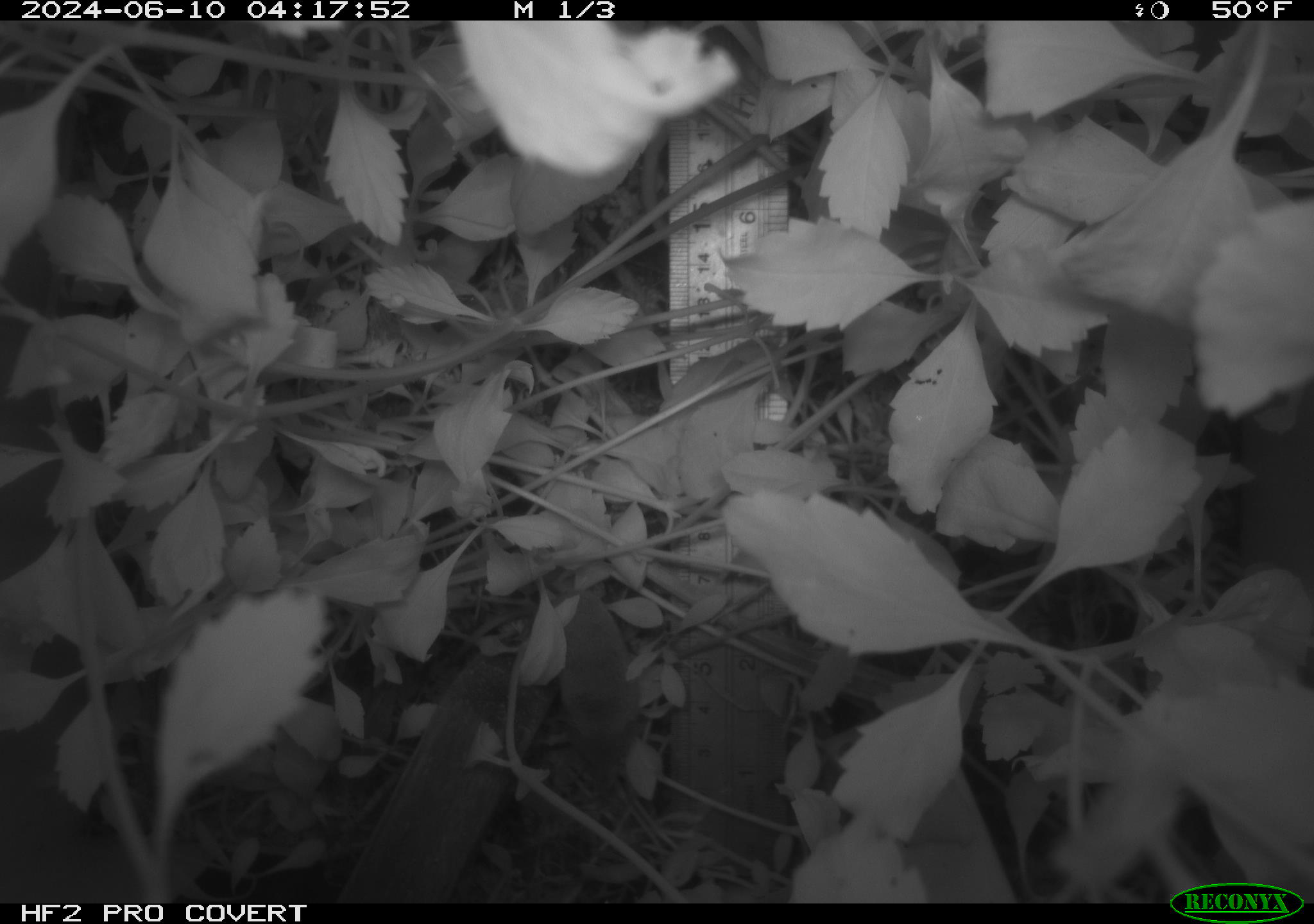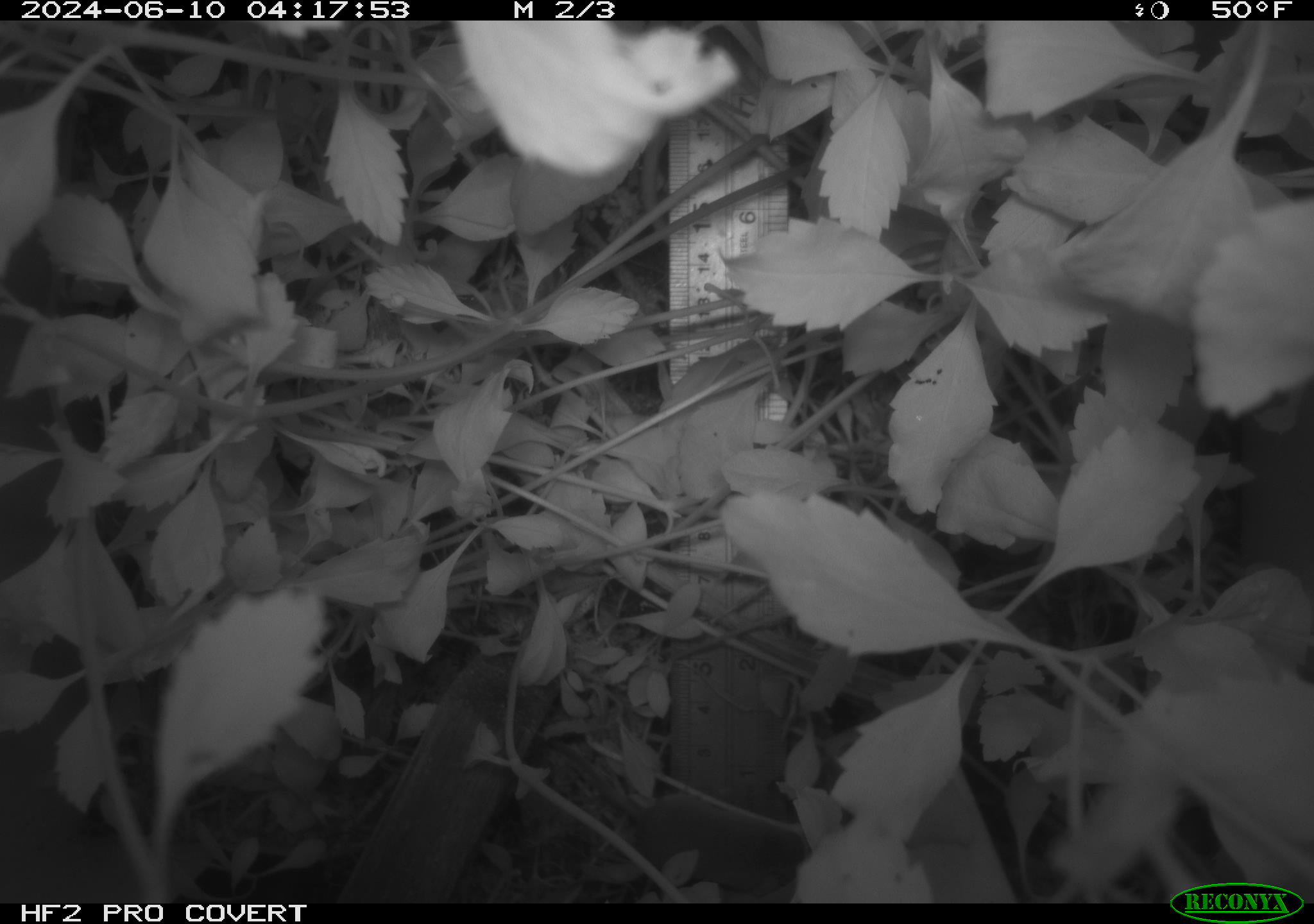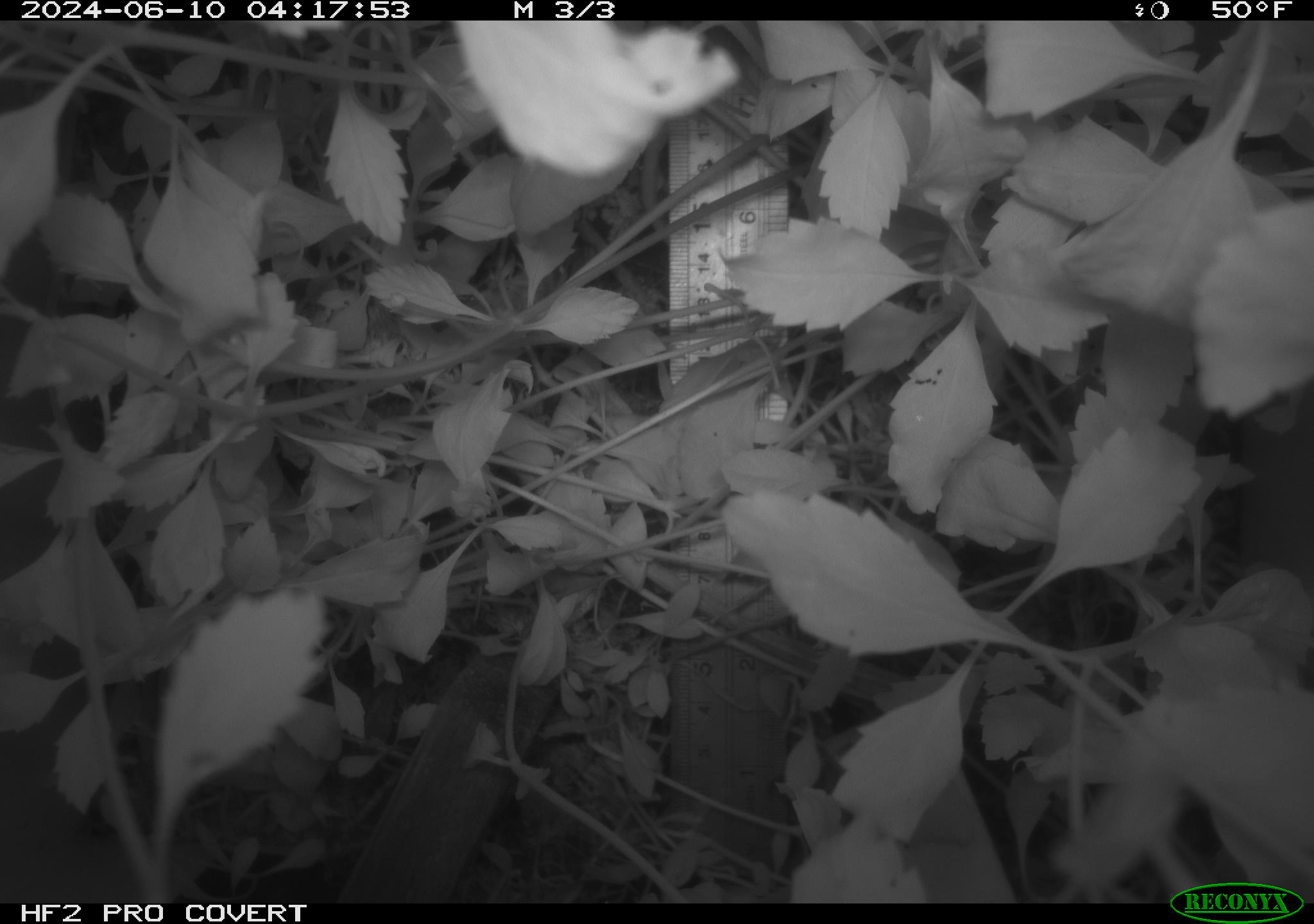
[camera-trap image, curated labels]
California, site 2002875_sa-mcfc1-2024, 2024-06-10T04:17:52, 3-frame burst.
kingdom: Animalia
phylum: Chordata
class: Mammalia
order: Rodentia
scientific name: Rodentia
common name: mouse species